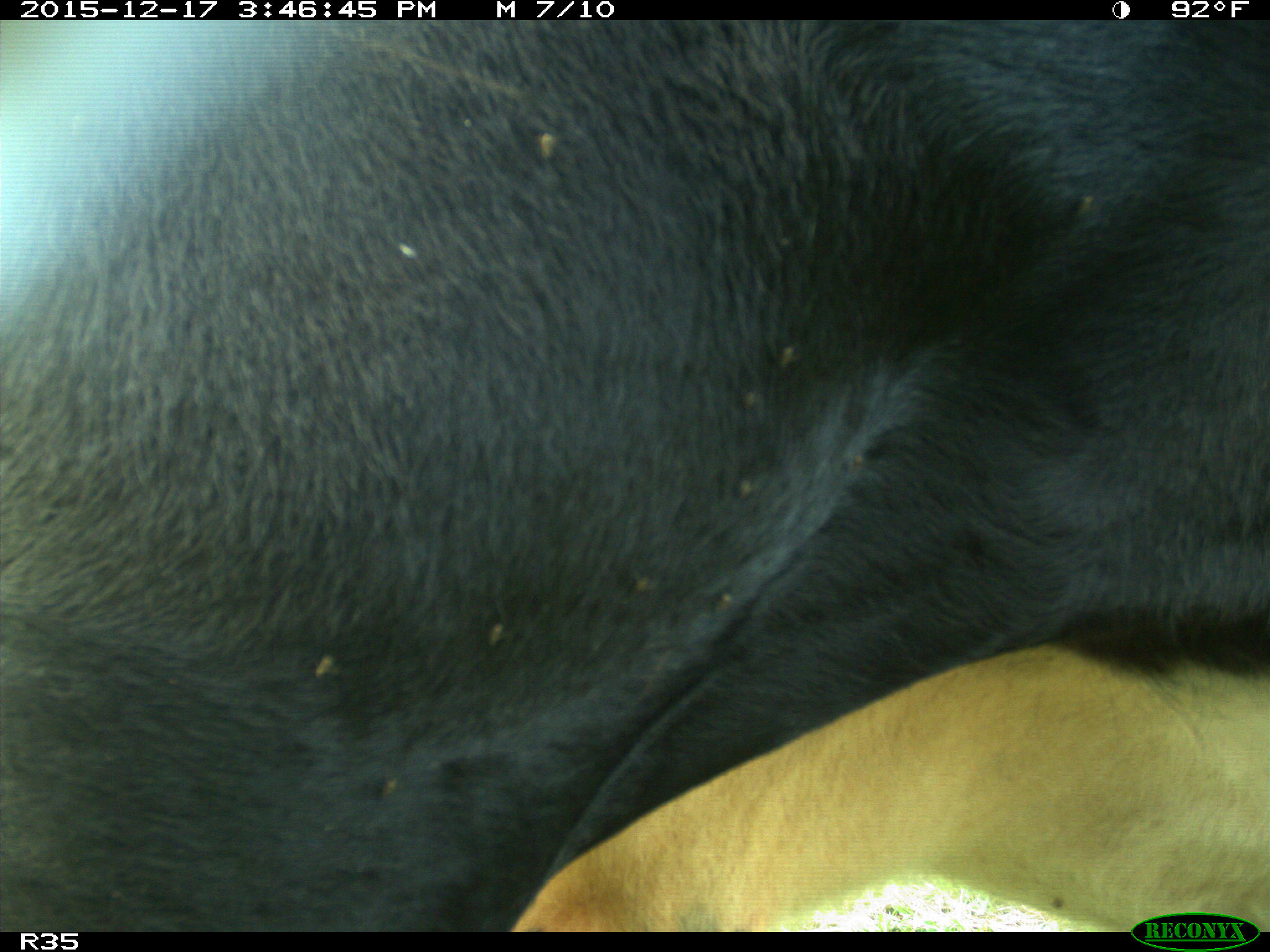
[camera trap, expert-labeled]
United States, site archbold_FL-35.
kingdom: Animalia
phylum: Chordata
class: Mammalia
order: Artiodactyla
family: Bovidae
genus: Bos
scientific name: Bos taurus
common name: domestic cow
Bos taurus (domestic cow).